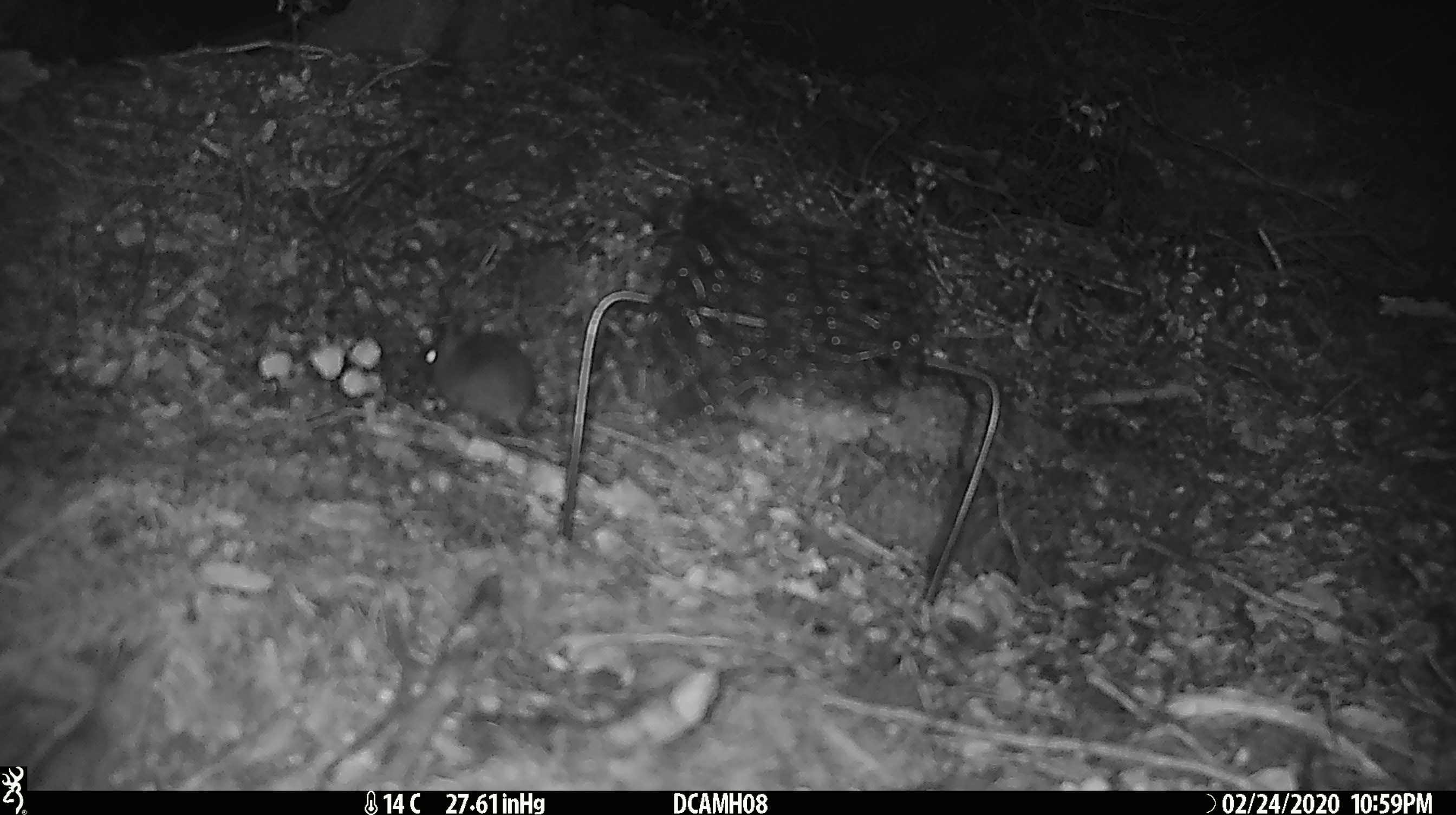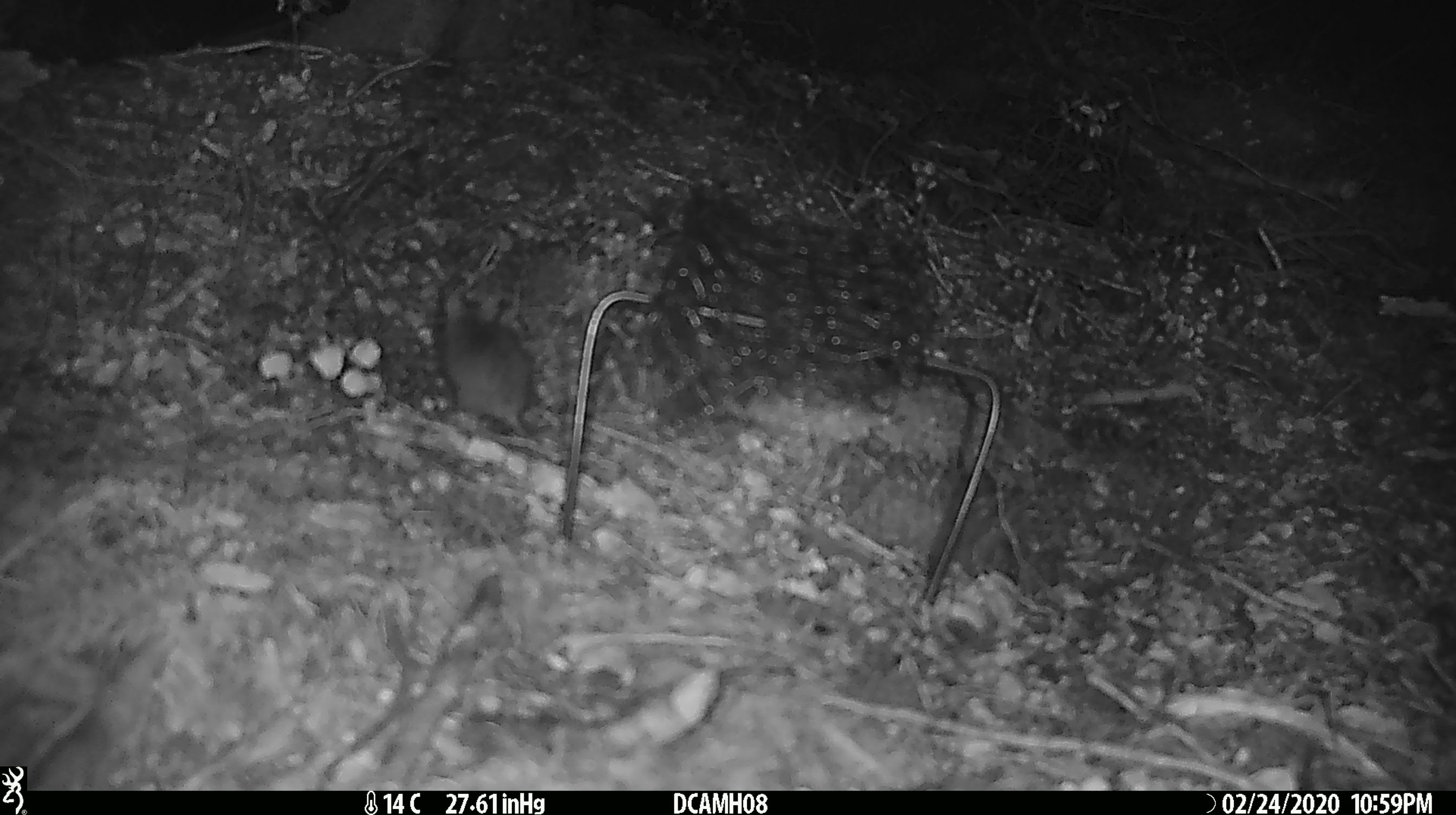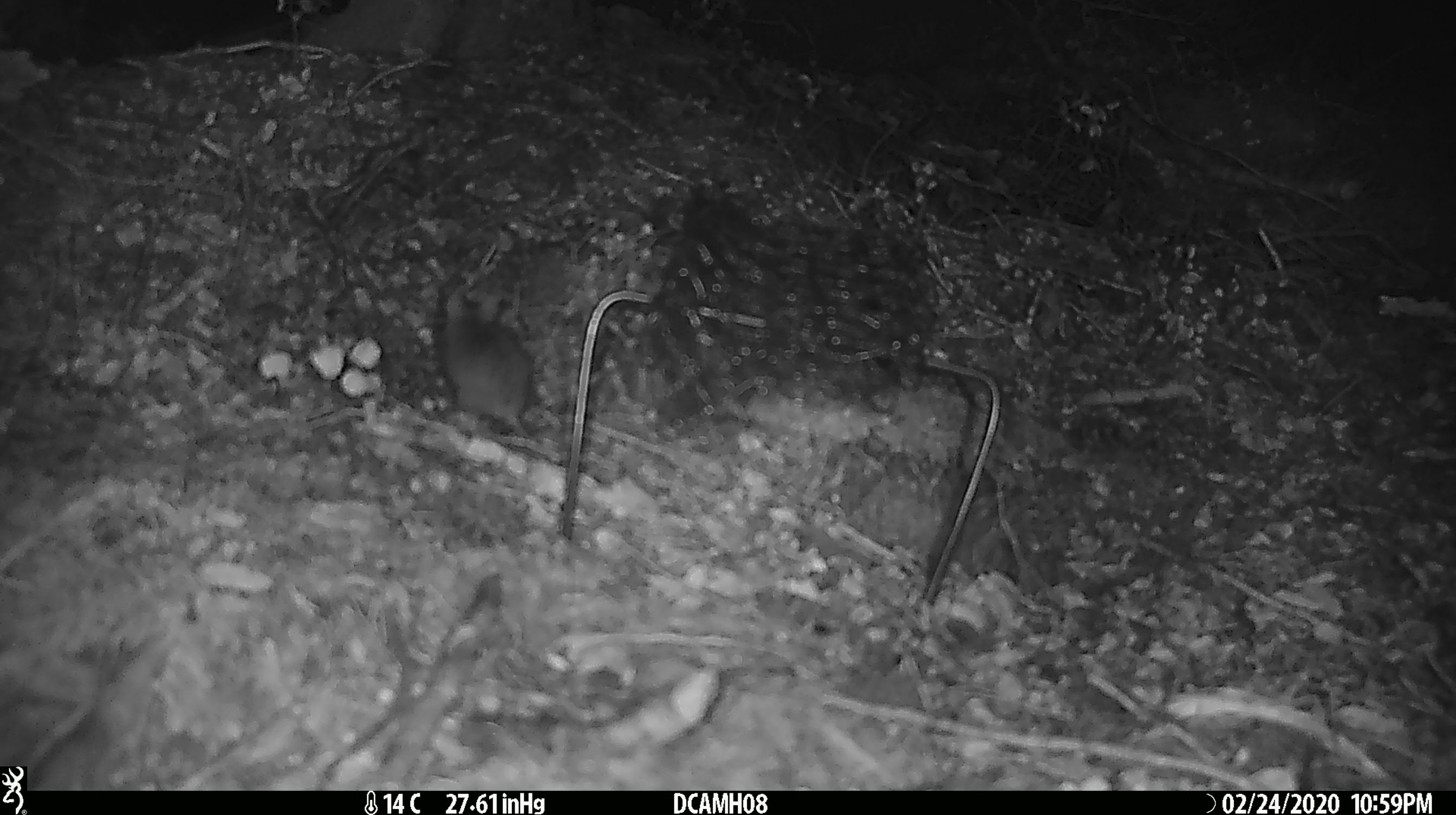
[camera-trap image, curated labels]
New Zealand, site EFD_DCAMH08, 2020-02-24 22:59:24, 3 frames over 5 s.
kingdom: Animalia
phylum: Chordata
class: Mammalia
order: Rodentia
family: Muridae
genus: Mus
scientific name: Mus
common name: mouse